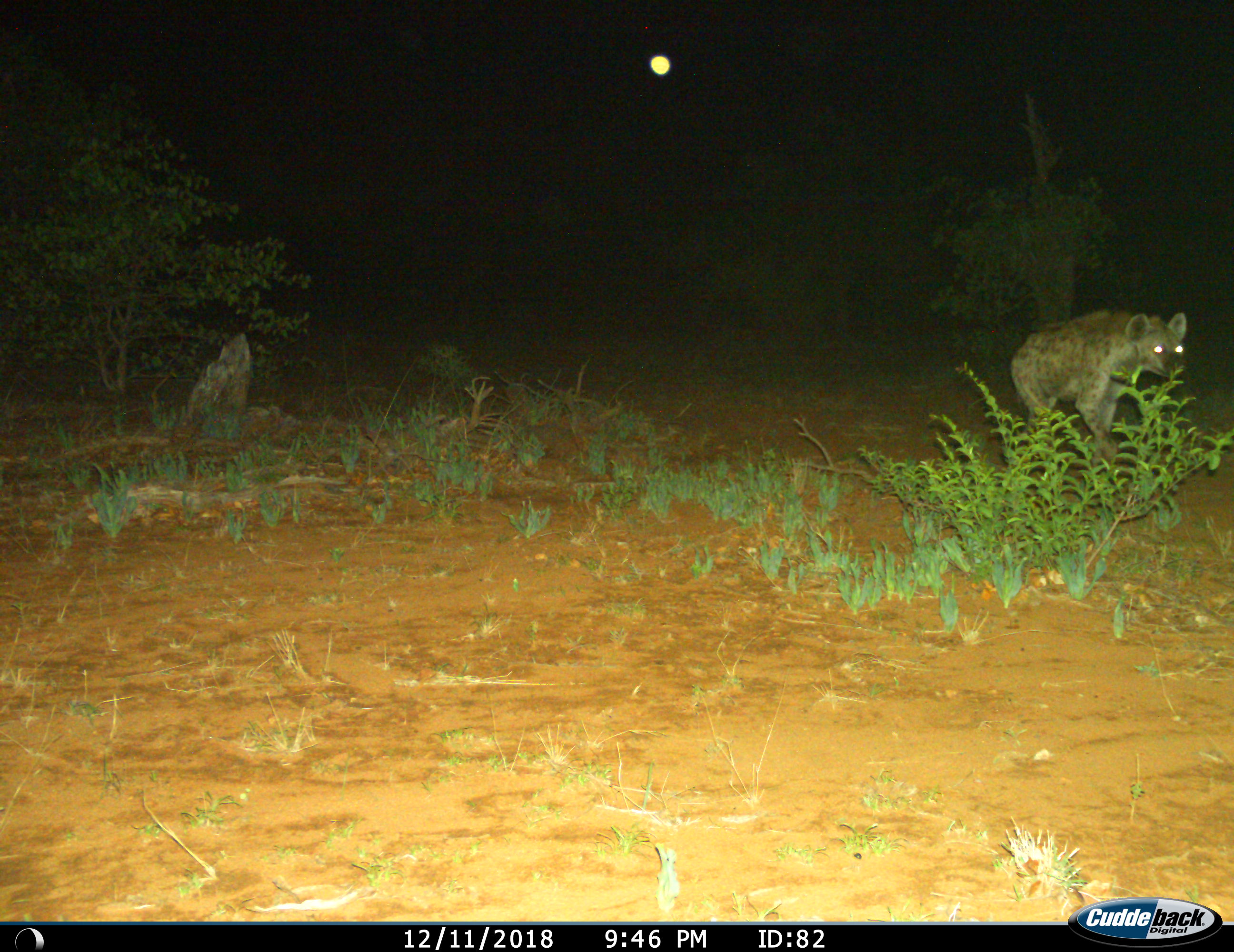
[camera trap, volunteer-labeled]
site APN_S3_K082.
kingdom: Animalia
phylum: Chordata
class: Mammalia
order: Carnivora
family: Hyaenidae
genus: Crocuta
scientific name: Crocuta crocuta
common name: spotted hyena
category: hyenaspotted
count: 1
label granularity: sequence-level